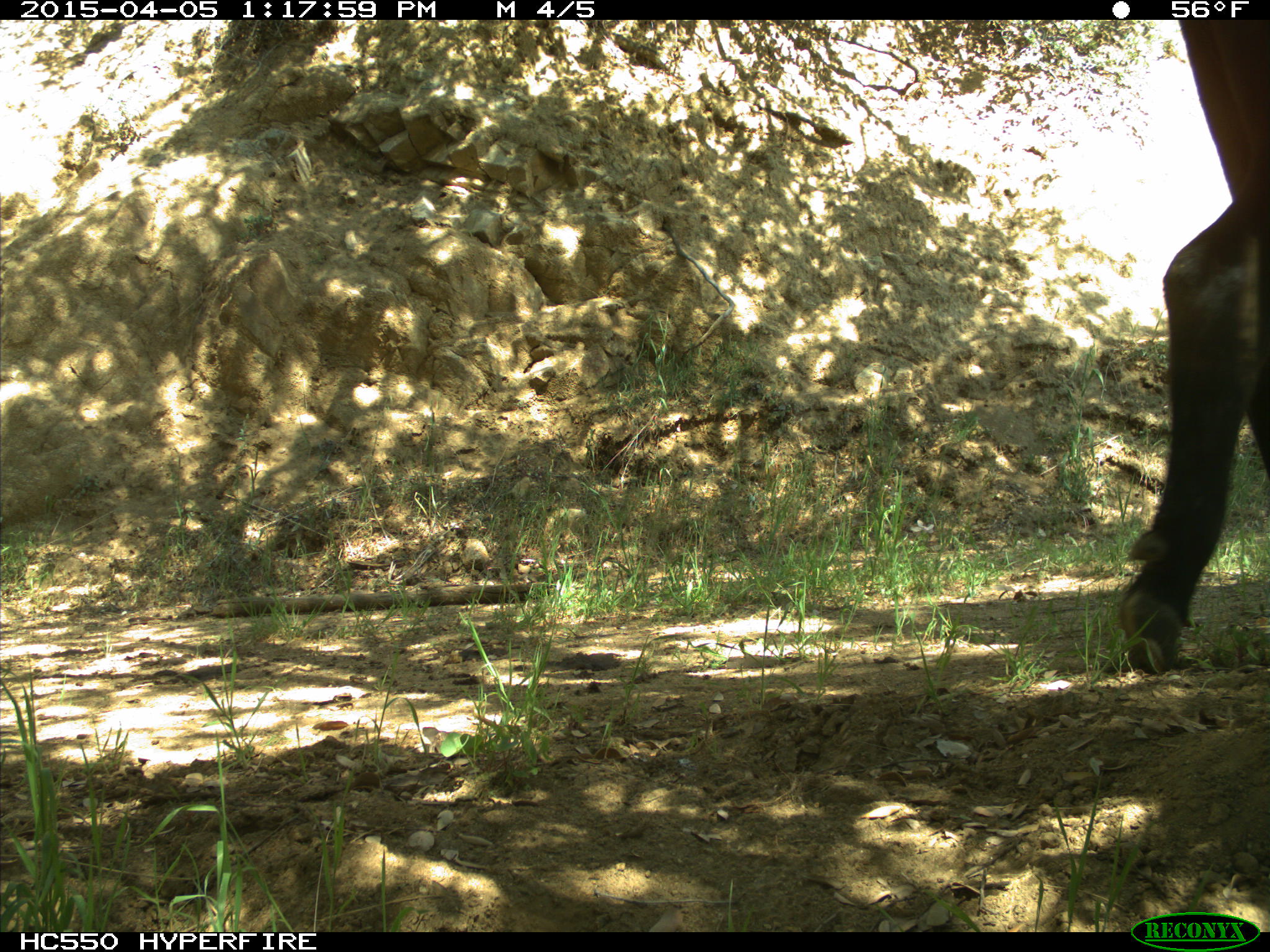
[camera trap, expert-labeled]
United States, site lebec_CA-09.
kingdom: Animalia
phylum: Chordata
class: Mammalia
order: Artiodactyla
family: Bovidae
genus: Bos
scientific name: Bos taurus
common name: domestic cow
Bos taurus (domestic cow).